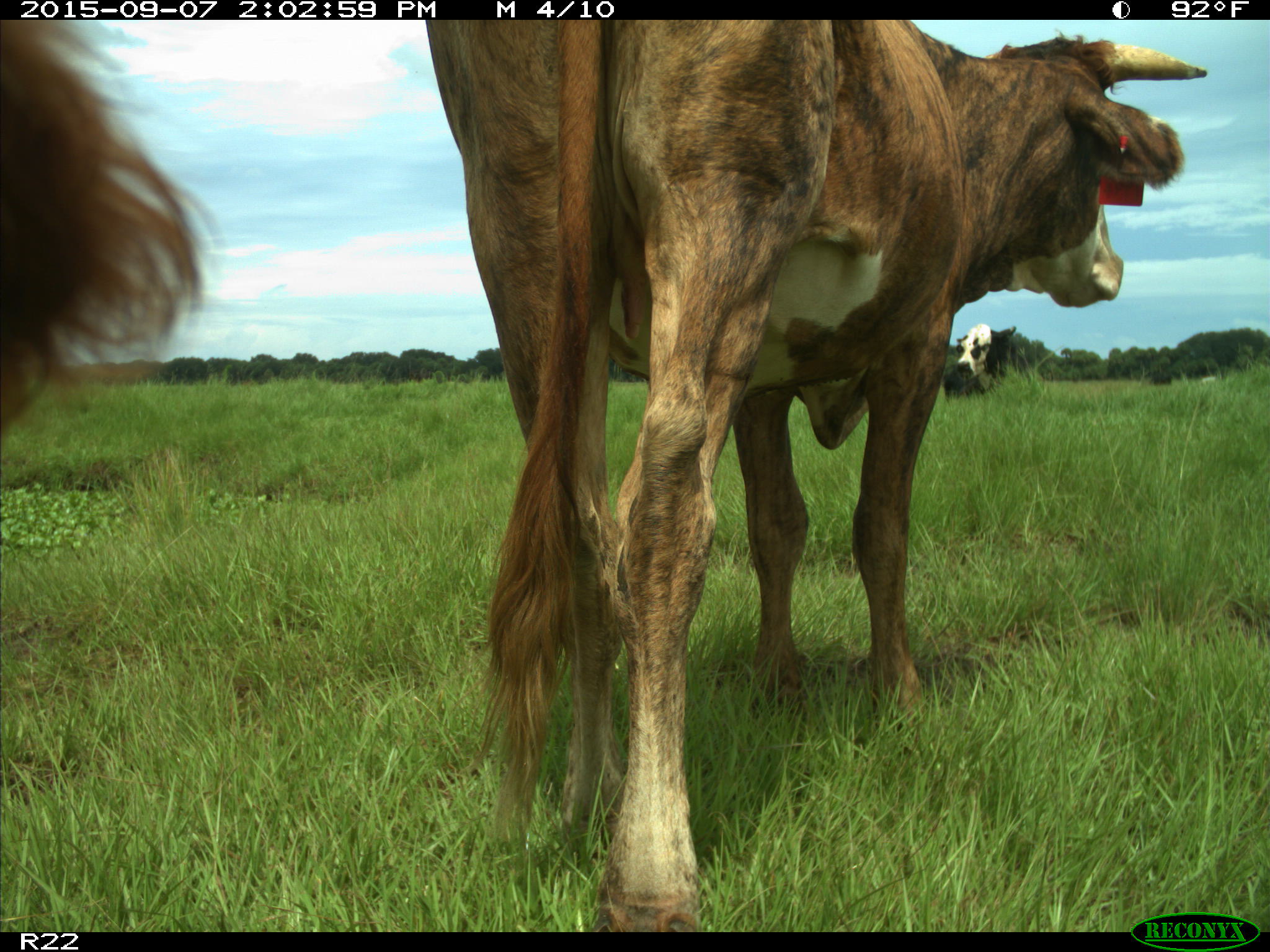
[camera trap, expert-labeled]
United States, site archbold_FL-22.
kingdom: Animalia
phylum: Chordata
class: Mammalia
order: Artiodactyla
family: Bovidae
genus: Bos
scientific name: Bos taurus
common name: domestic cow